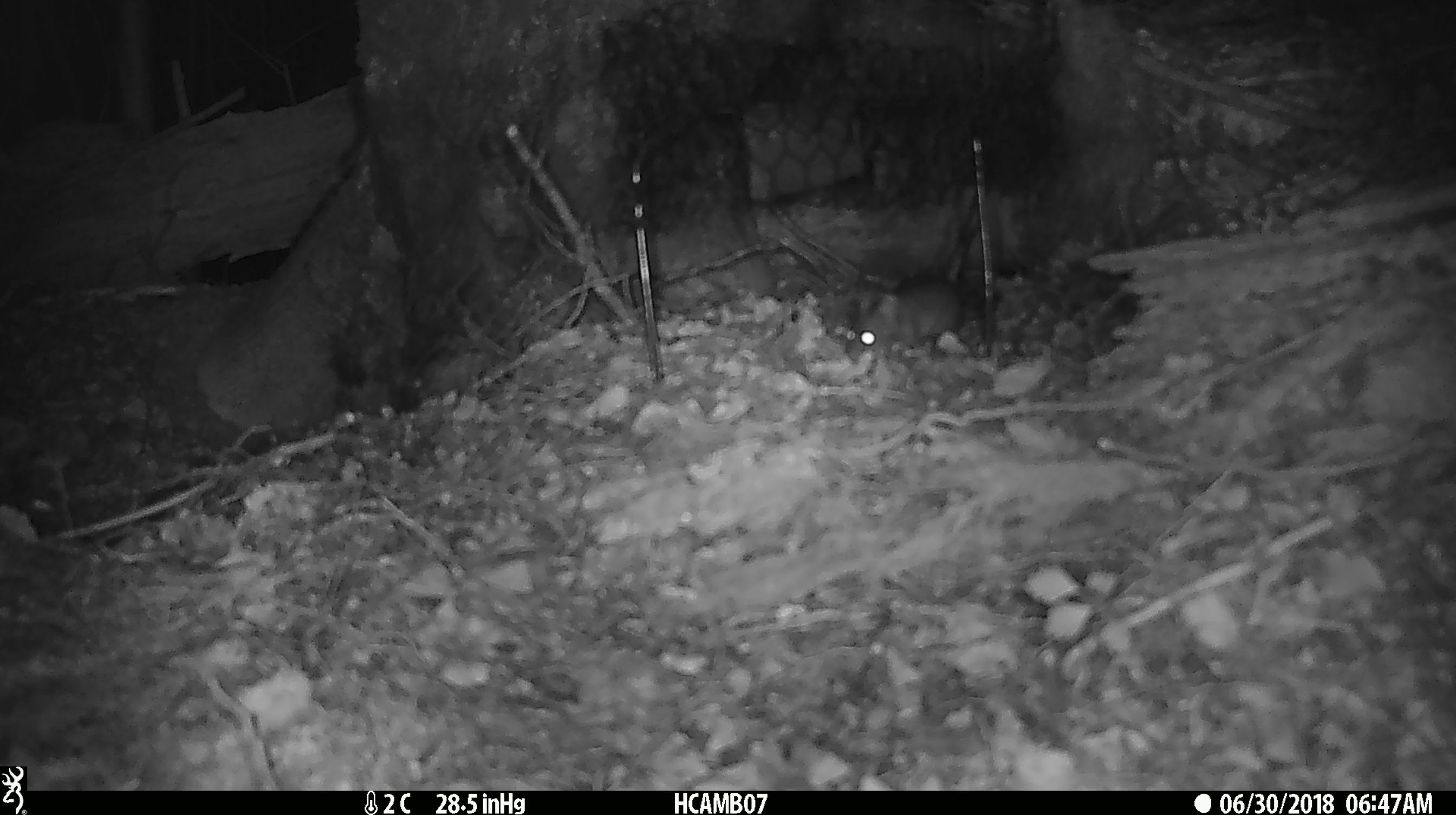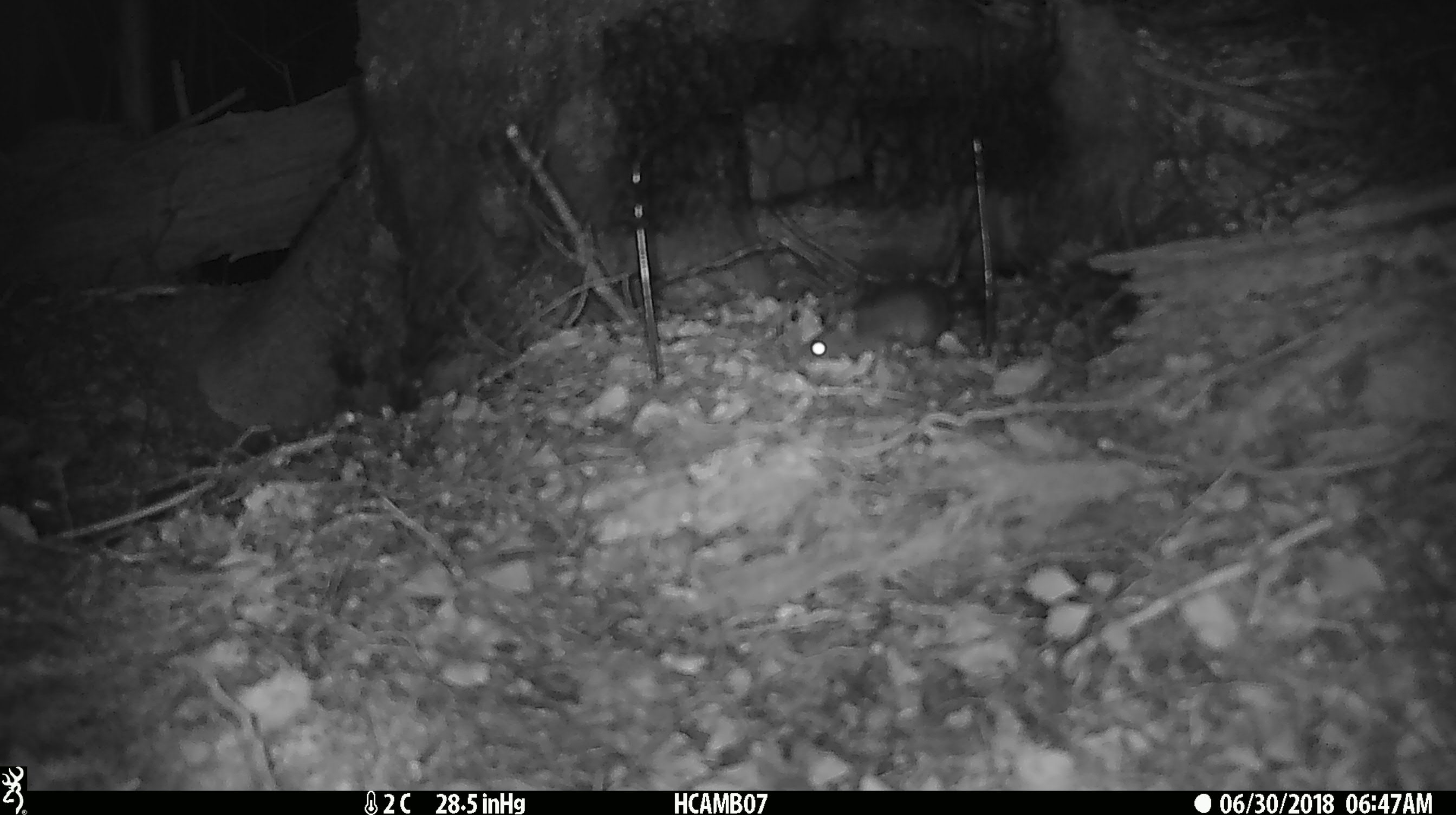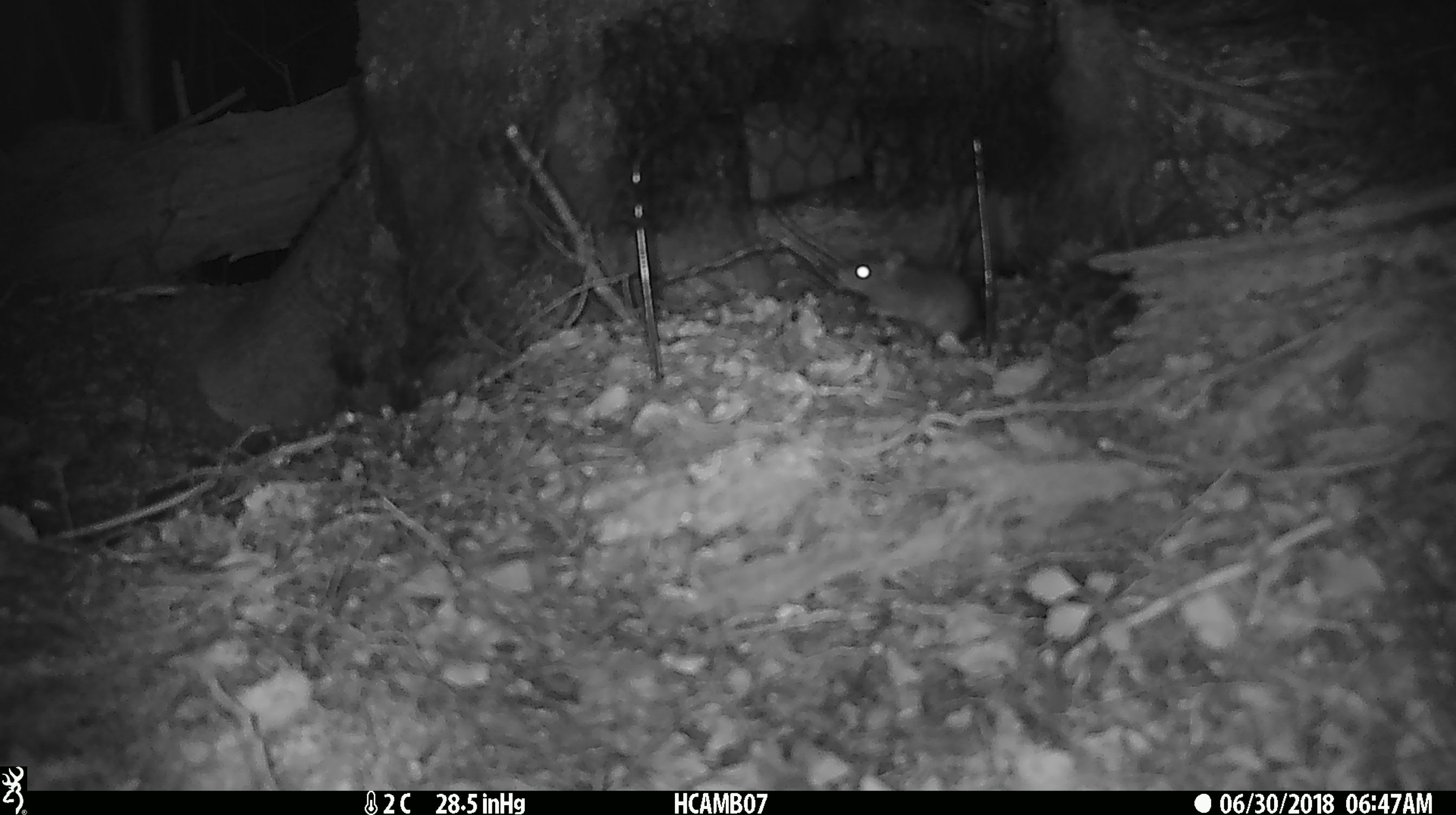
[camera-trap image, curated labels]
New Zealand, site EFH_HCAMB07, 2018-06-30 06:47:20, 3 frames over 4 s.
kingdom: Animalia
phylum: Chordata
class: Mammalia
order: Rodentia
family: Muridae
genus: Mus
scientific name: Mus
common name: mouse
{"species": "mouse (Mus)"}